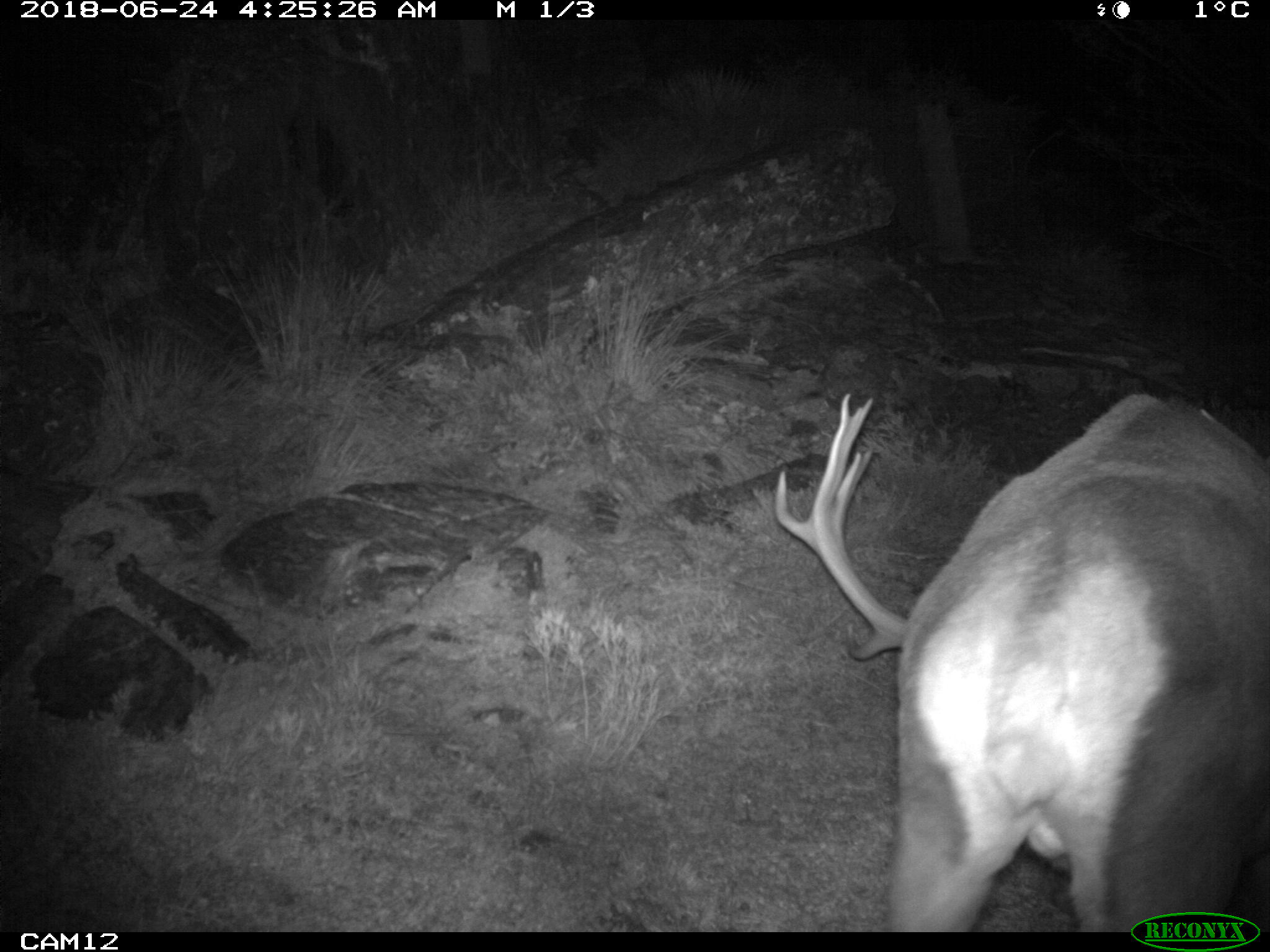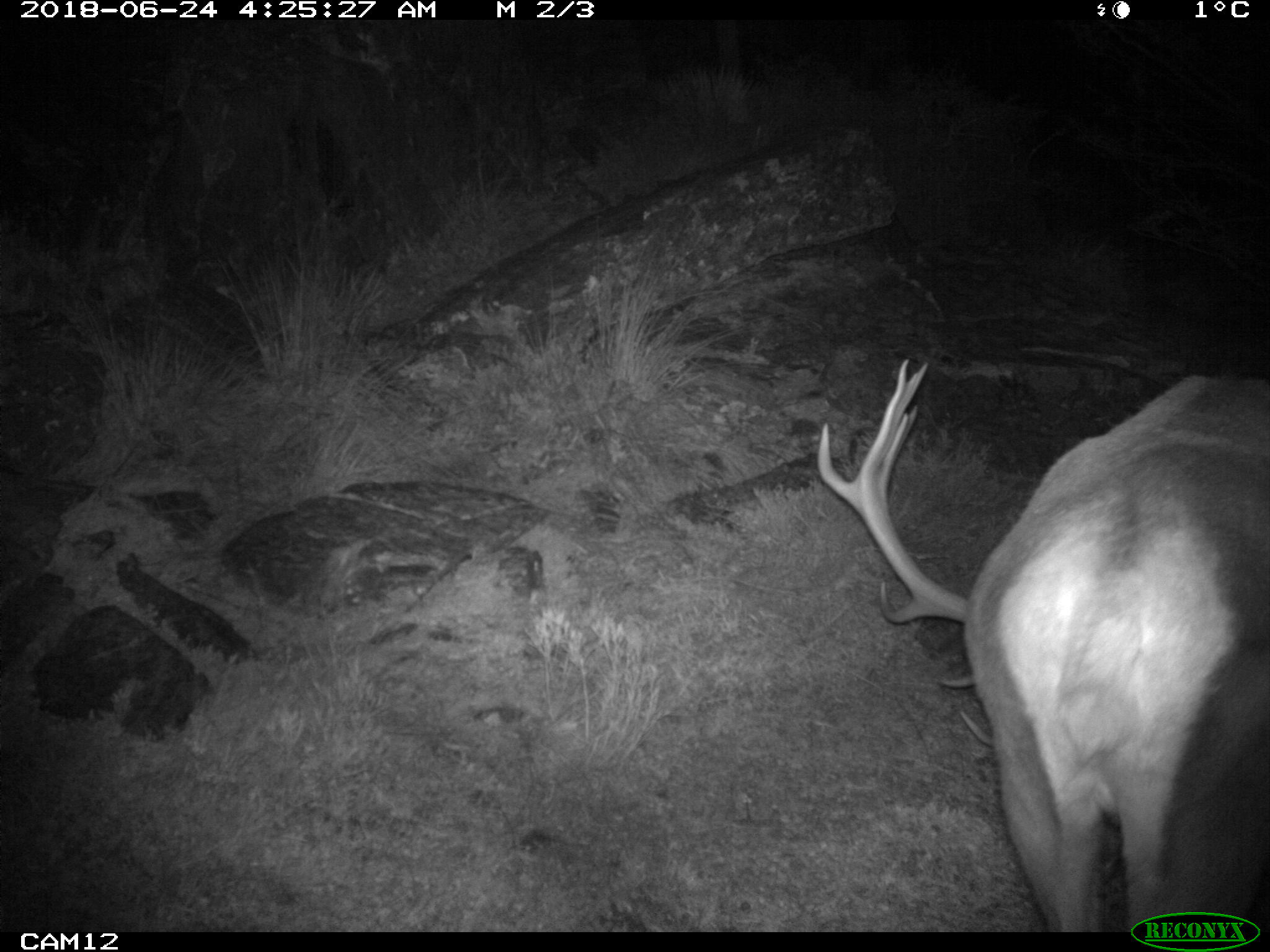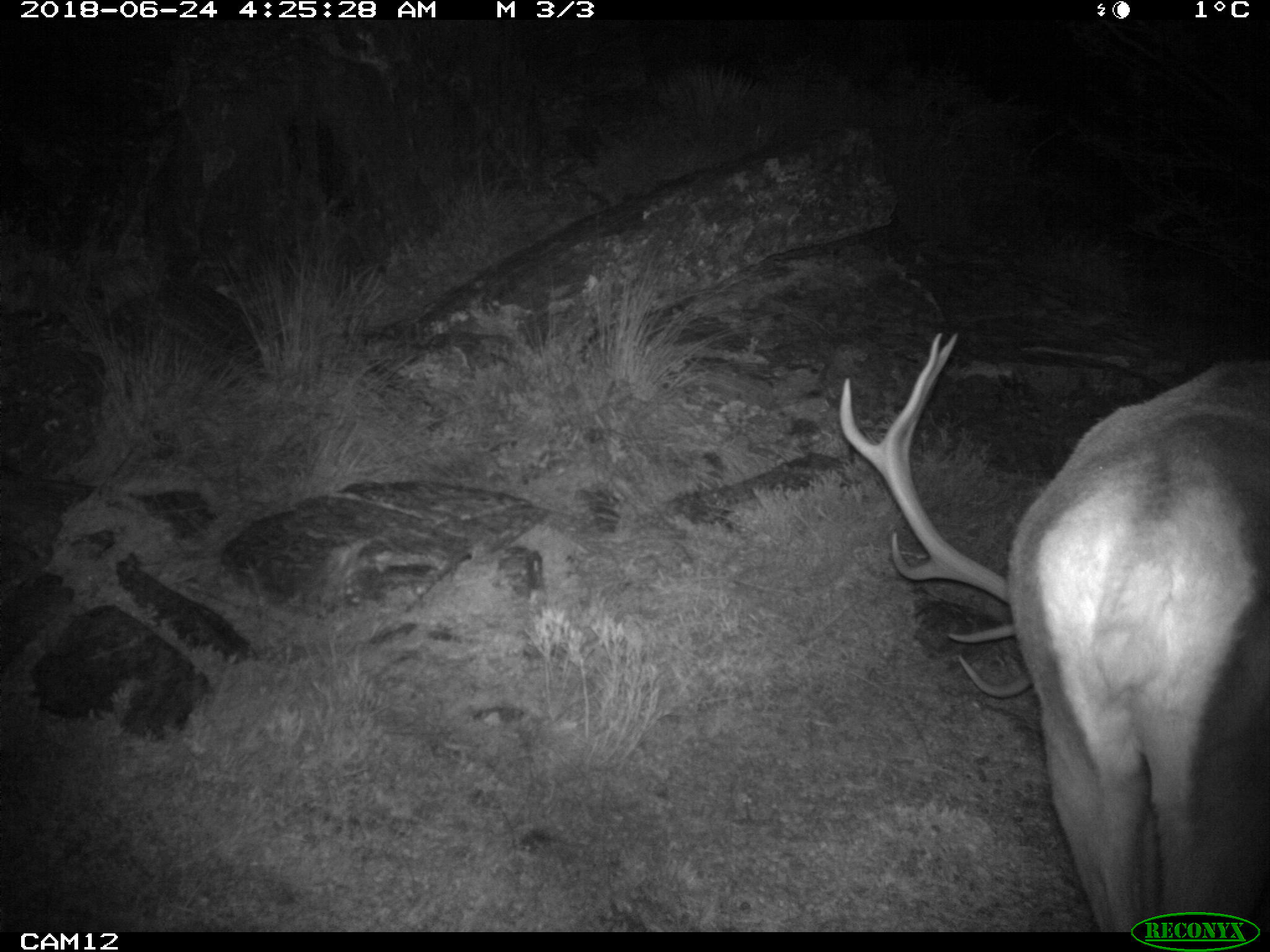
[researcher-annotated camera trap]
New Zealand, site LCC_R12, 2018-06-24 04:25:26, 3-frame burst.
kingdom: Animalia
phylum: Chordata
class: Mammalia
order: Artiodactyla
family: Cervidae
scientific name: Cervidae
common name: deer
Deer (Cervidae).